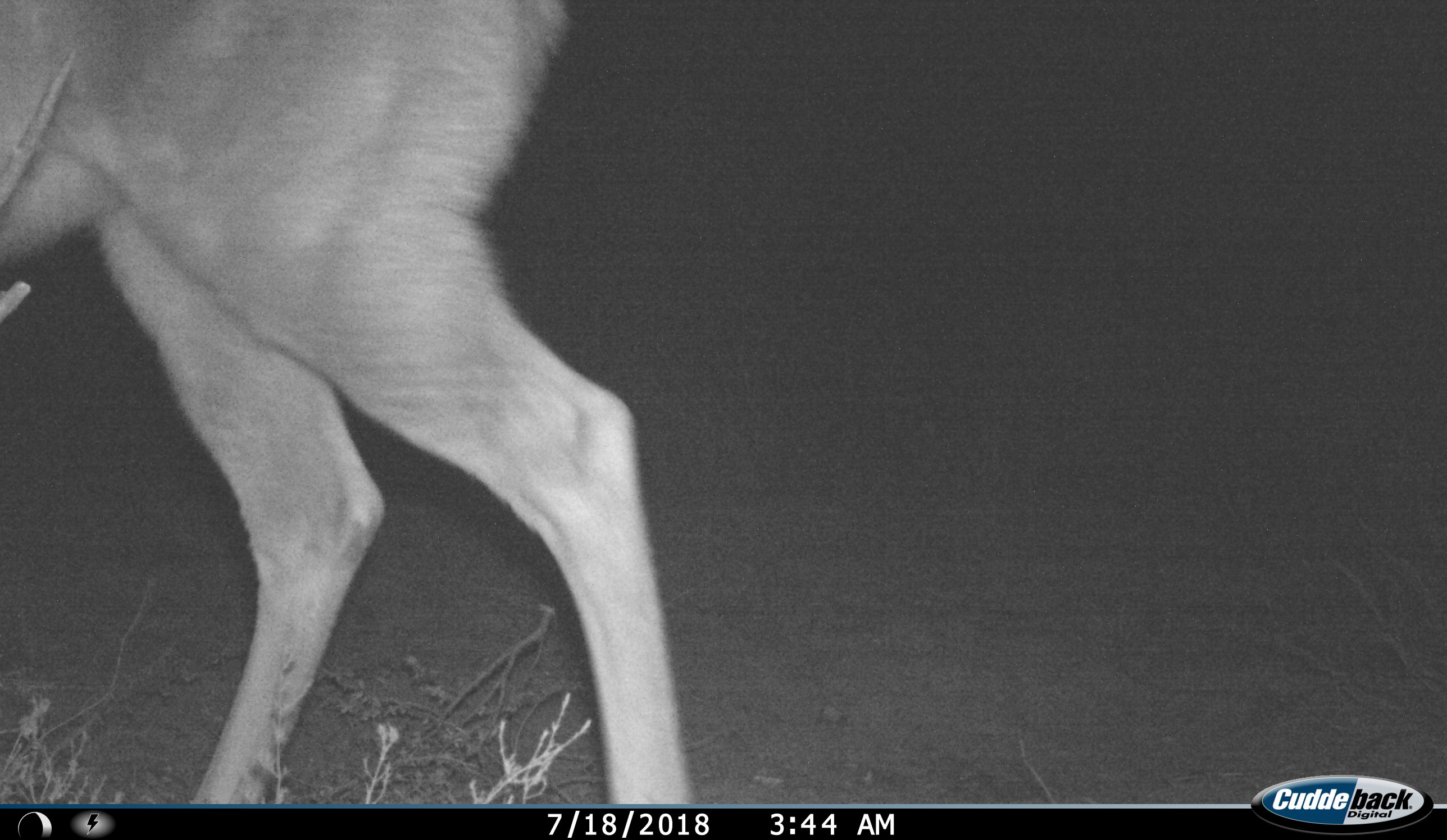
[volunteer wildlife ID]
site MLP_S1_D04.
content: unidentified animal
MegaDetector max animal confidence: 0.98